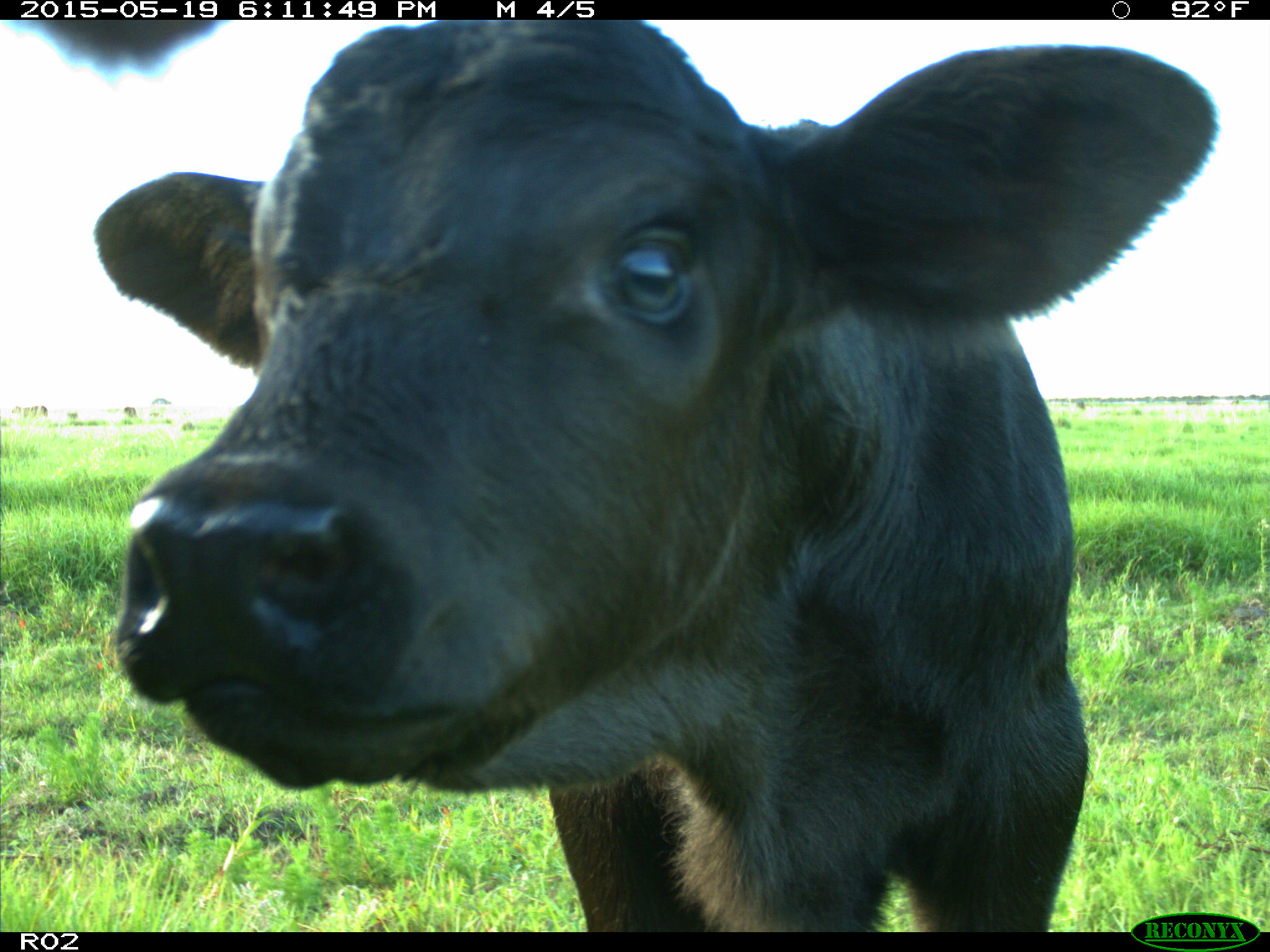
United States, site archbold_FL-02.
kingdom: Animalia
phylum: Chordata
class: Mammalia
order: Artiodactyla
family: Bovidae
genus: Bos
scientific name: Bos taurus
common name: domestic cow